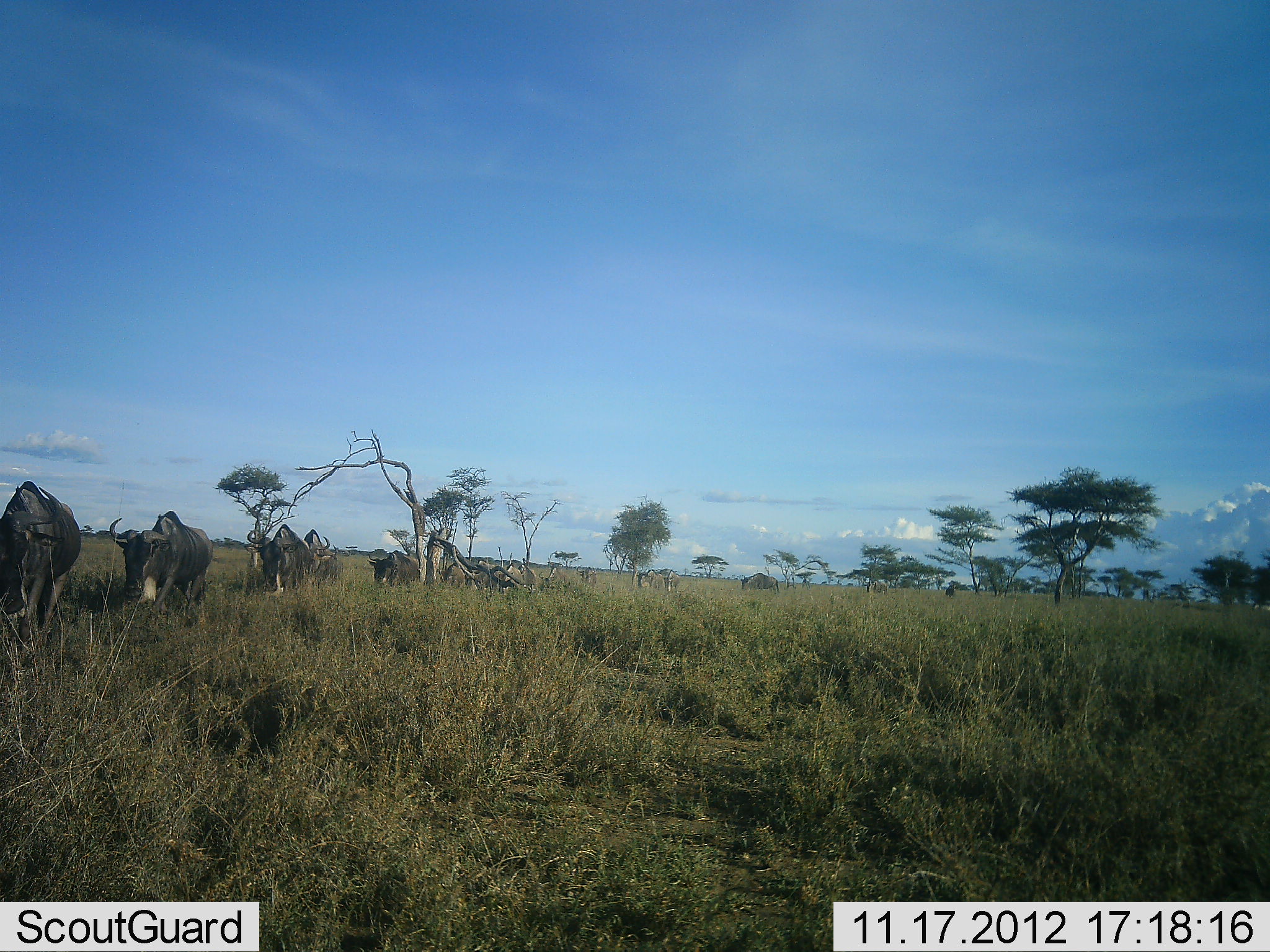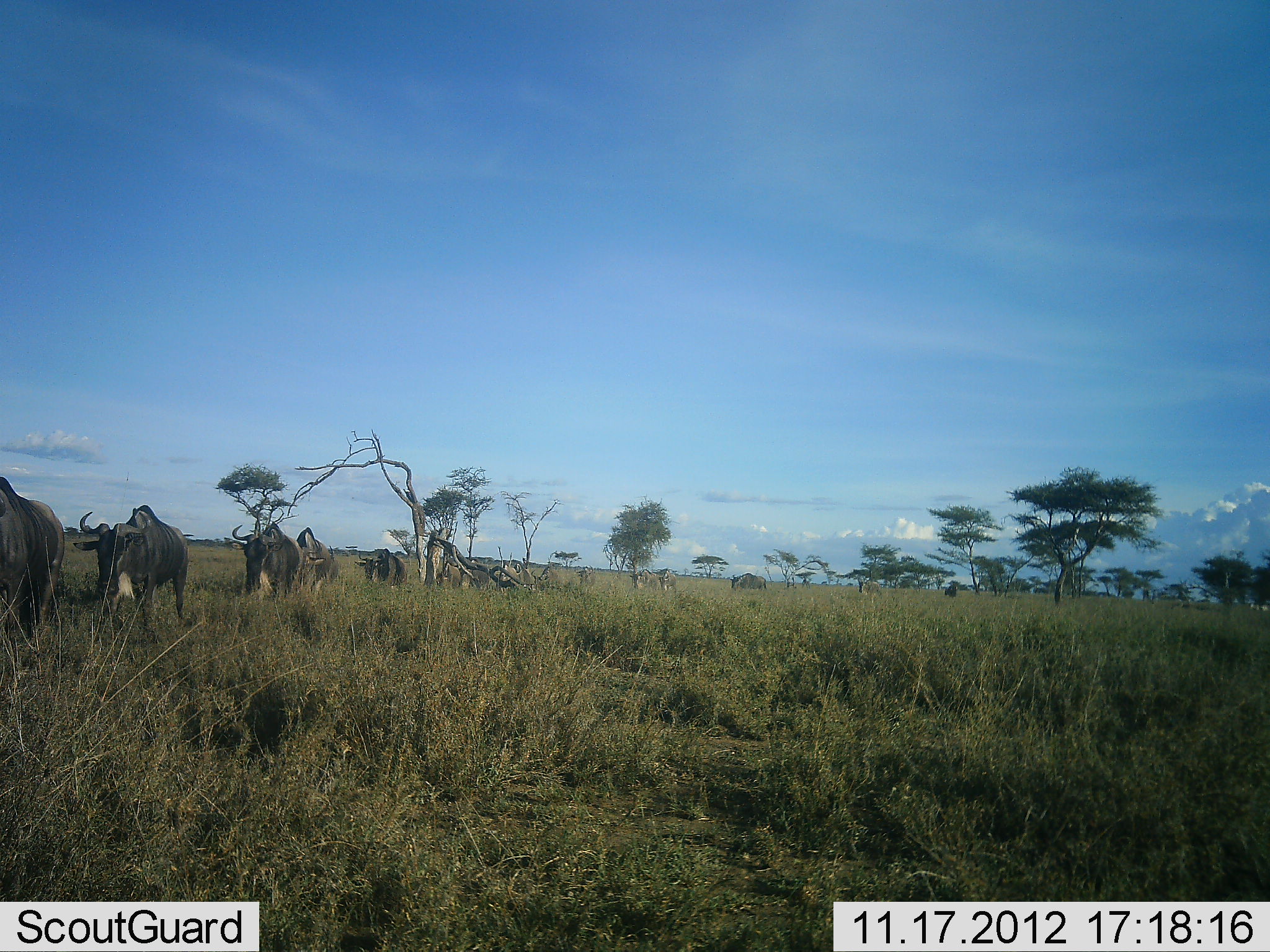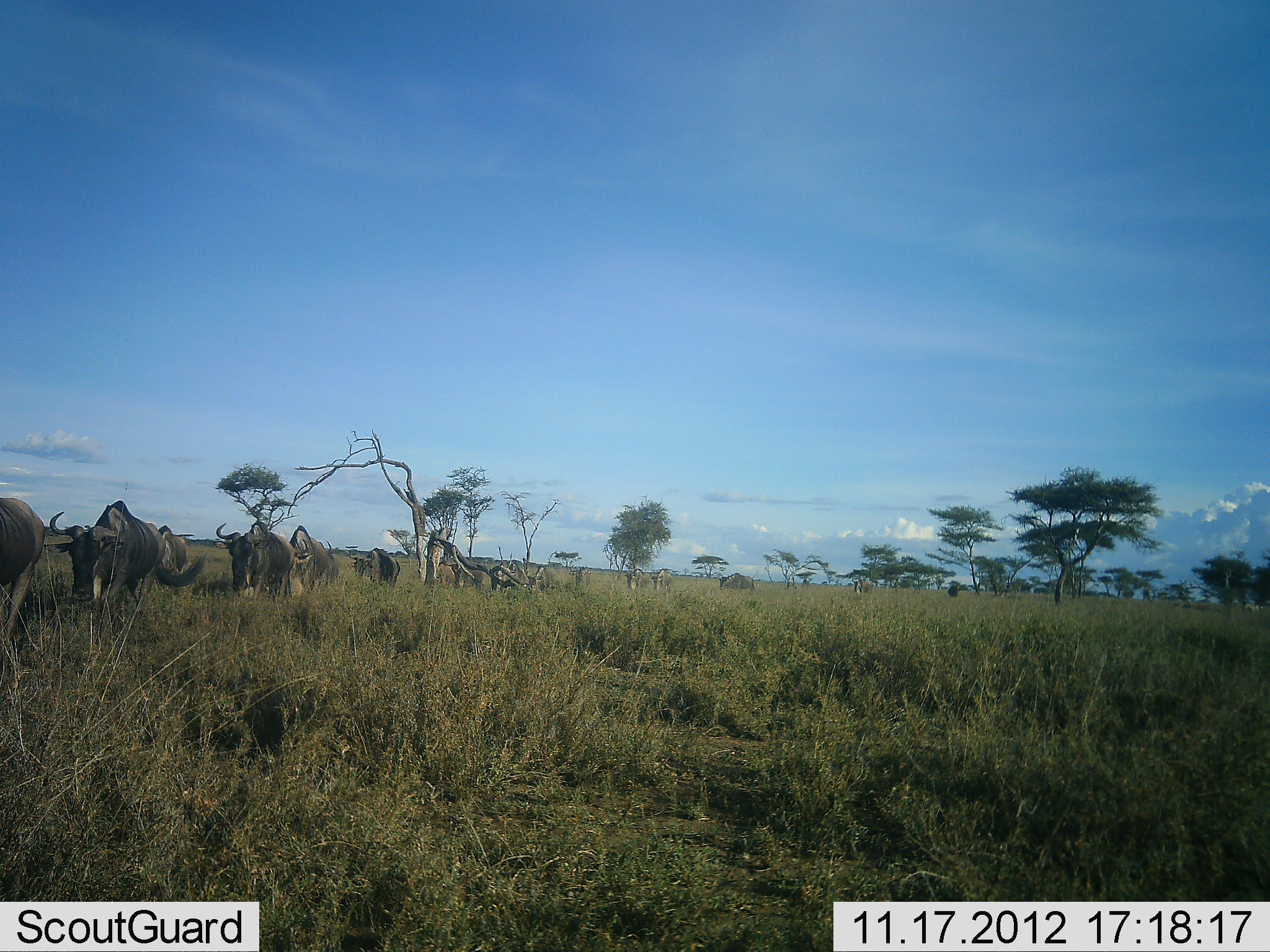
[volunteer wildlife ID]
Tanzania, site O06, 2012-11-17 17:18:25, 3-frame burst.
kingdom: Animalia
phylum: Chordata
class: Mammalia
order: Artiodactyla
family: Bovidae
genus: Connochaetes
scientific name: Connochaetes taurinus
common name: blue wildebeest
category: wildebeest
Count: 11-50.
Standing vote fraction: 0%.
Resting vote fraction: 0%.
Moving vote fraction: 100%.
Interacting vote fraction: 0%.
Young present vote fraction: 0%.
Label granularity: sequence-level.